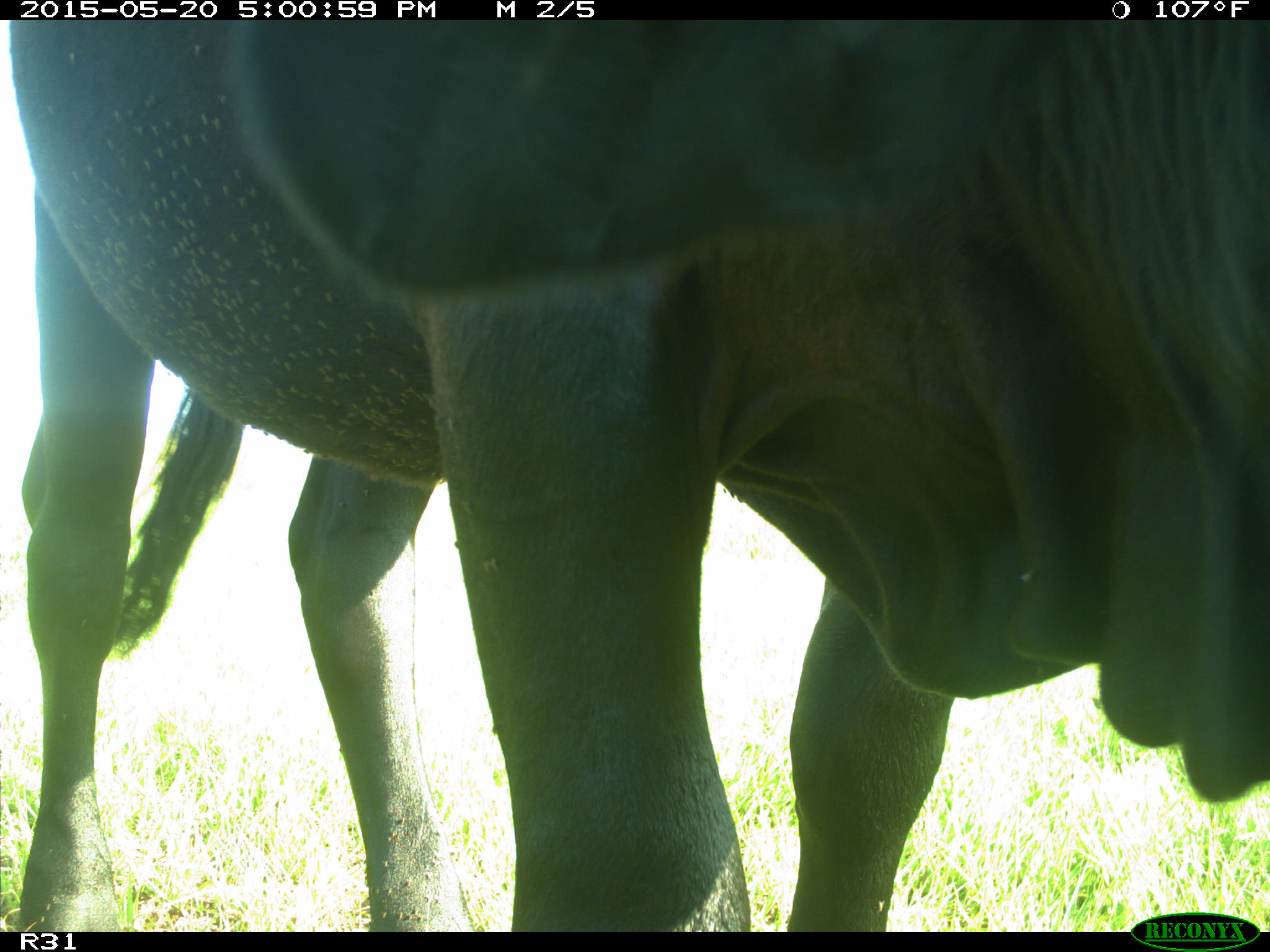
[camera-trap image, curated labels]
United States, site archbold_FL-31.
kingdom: Animalia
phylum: Chordata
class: Mammalia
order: Artiodactyla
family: Bovidae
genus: Bos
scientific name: Bos taurus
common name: domestic cow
Bos taurus (domestic cow).